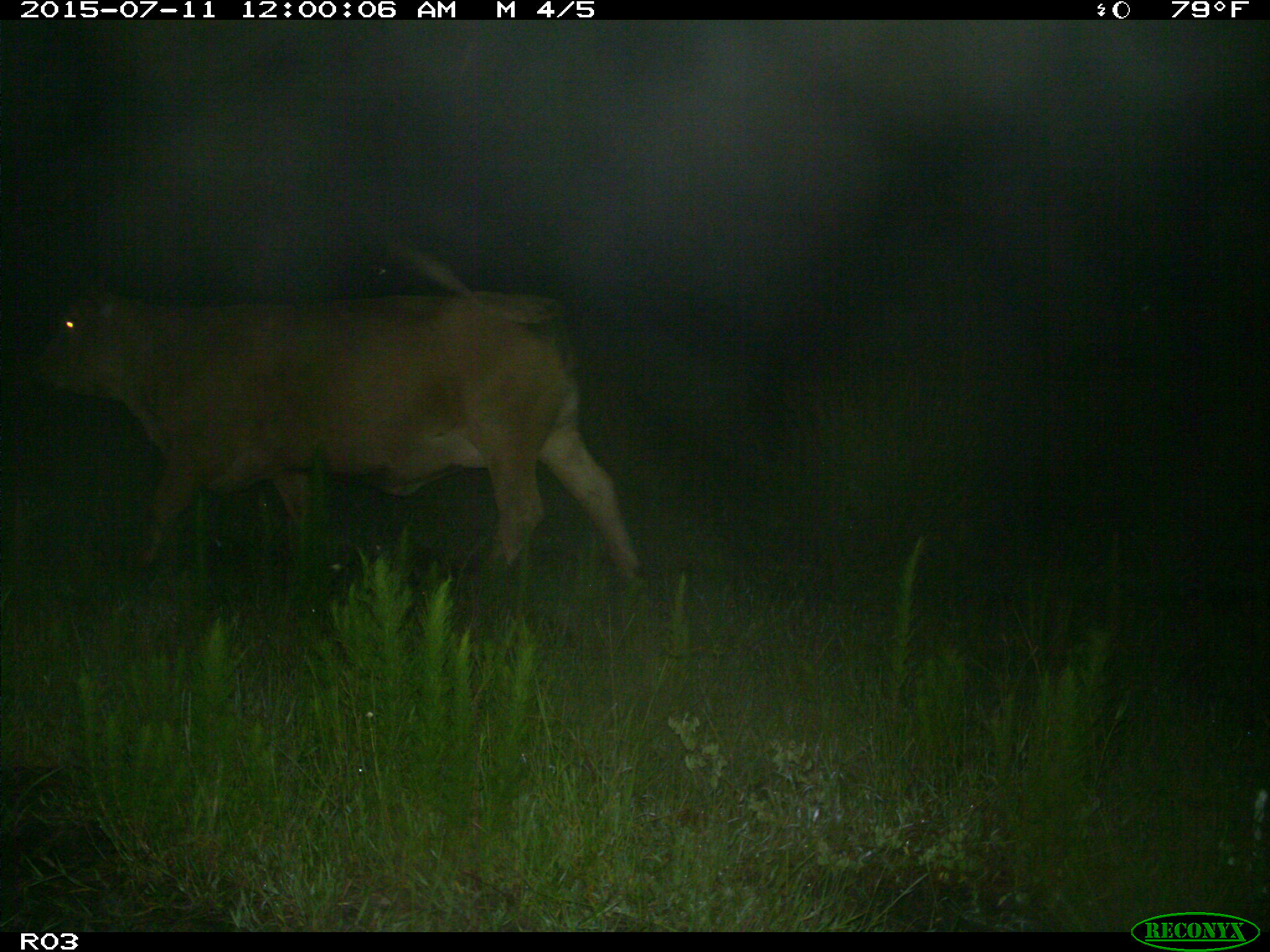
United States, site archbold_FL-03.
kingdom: Animalia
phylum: Chordata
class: Mammalia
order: Artiodactyla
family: Bovidae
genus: Bos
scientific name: Bos taurus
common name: domestic cow